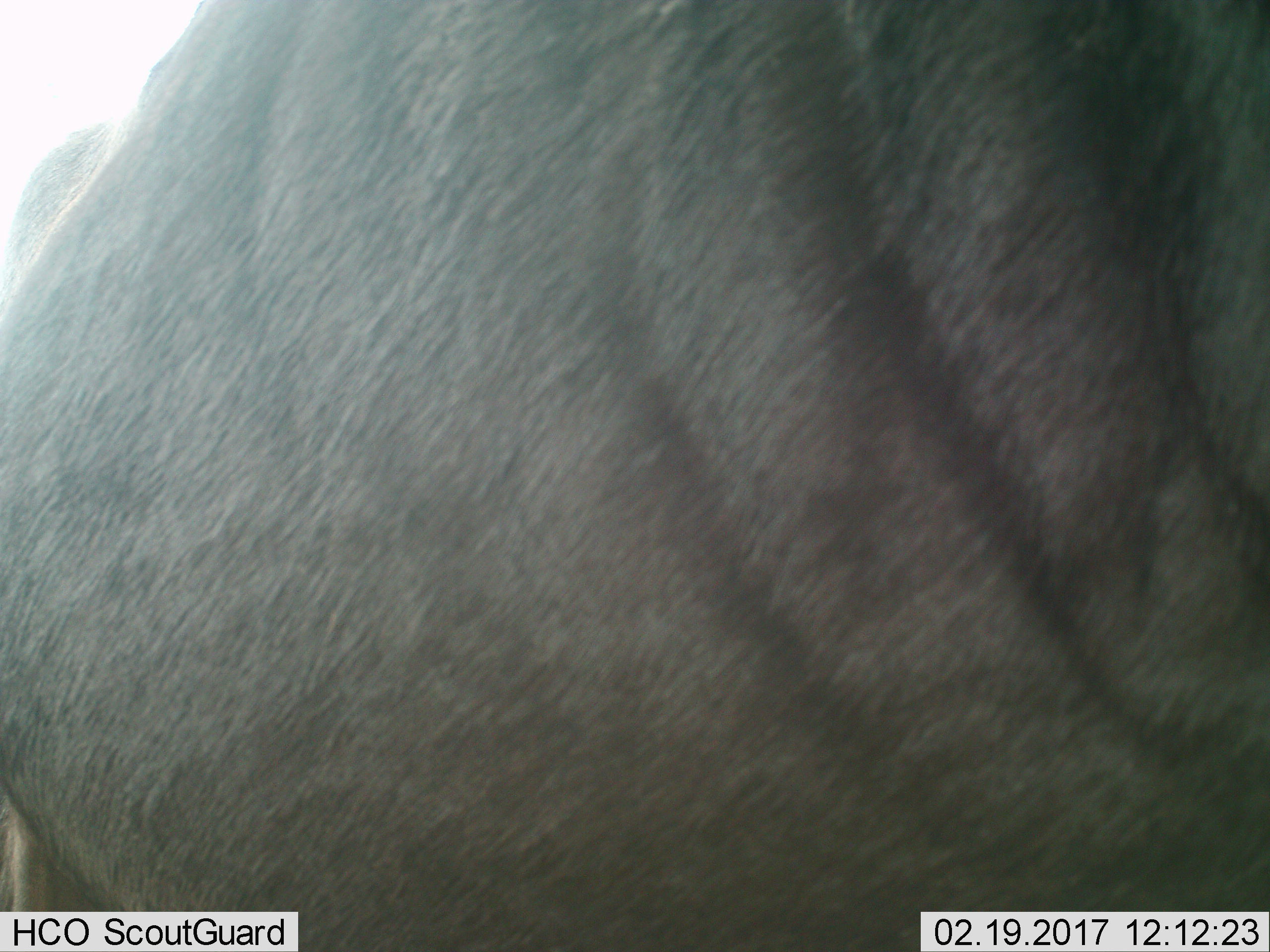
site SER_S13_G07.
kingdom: Animalia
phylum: Chordata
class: Mammalia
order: Artiodactyla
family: Bovidae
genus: Connochaetes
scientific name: Connochaetes taurinus taurinus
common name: blue wildebeest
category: wildebeestblue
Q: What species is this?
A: Wildebeestblue (blue wildebeest) (Connochaetes taurinus taurinus).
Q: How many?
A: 1.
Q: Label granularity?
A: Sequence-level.